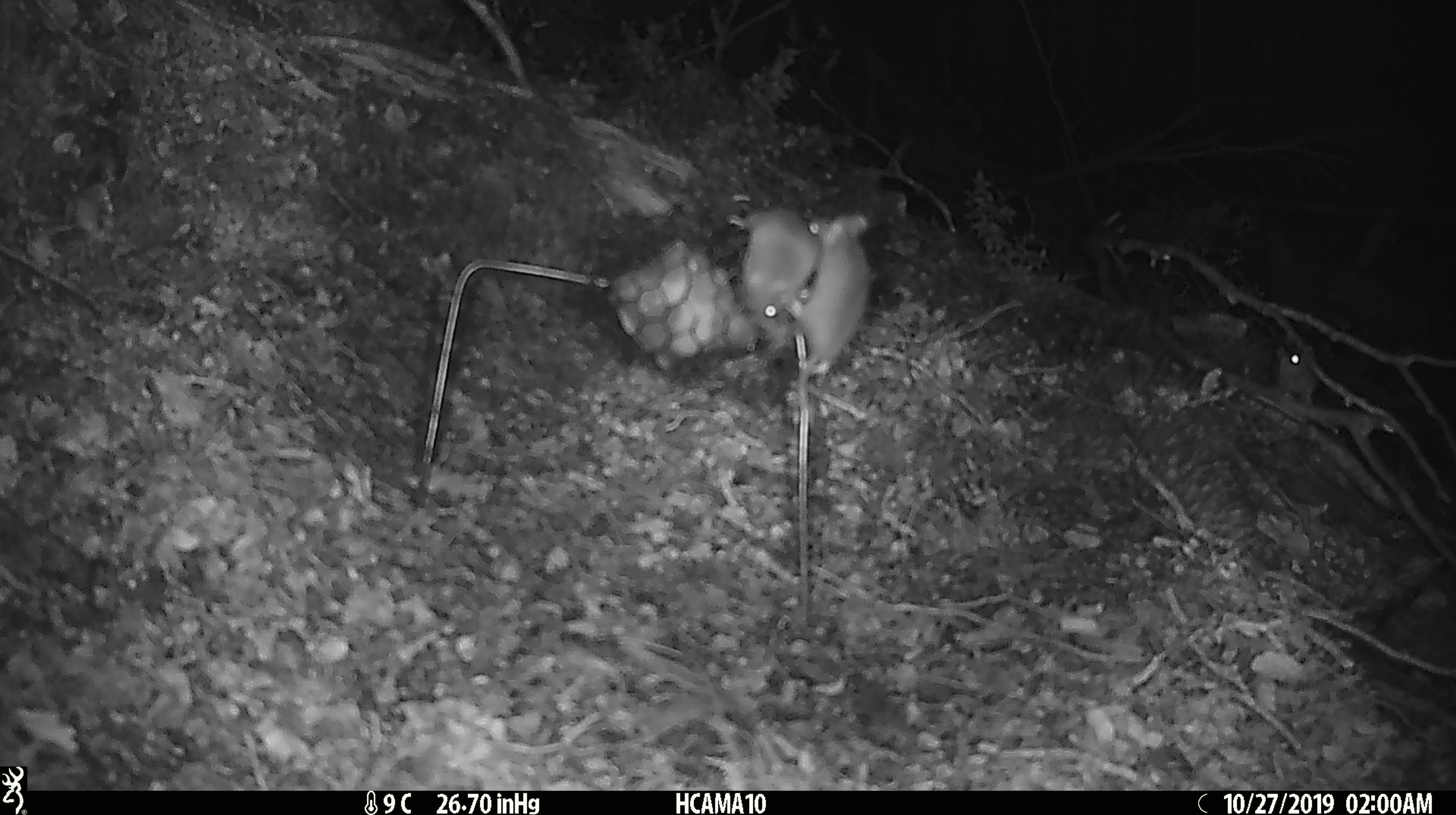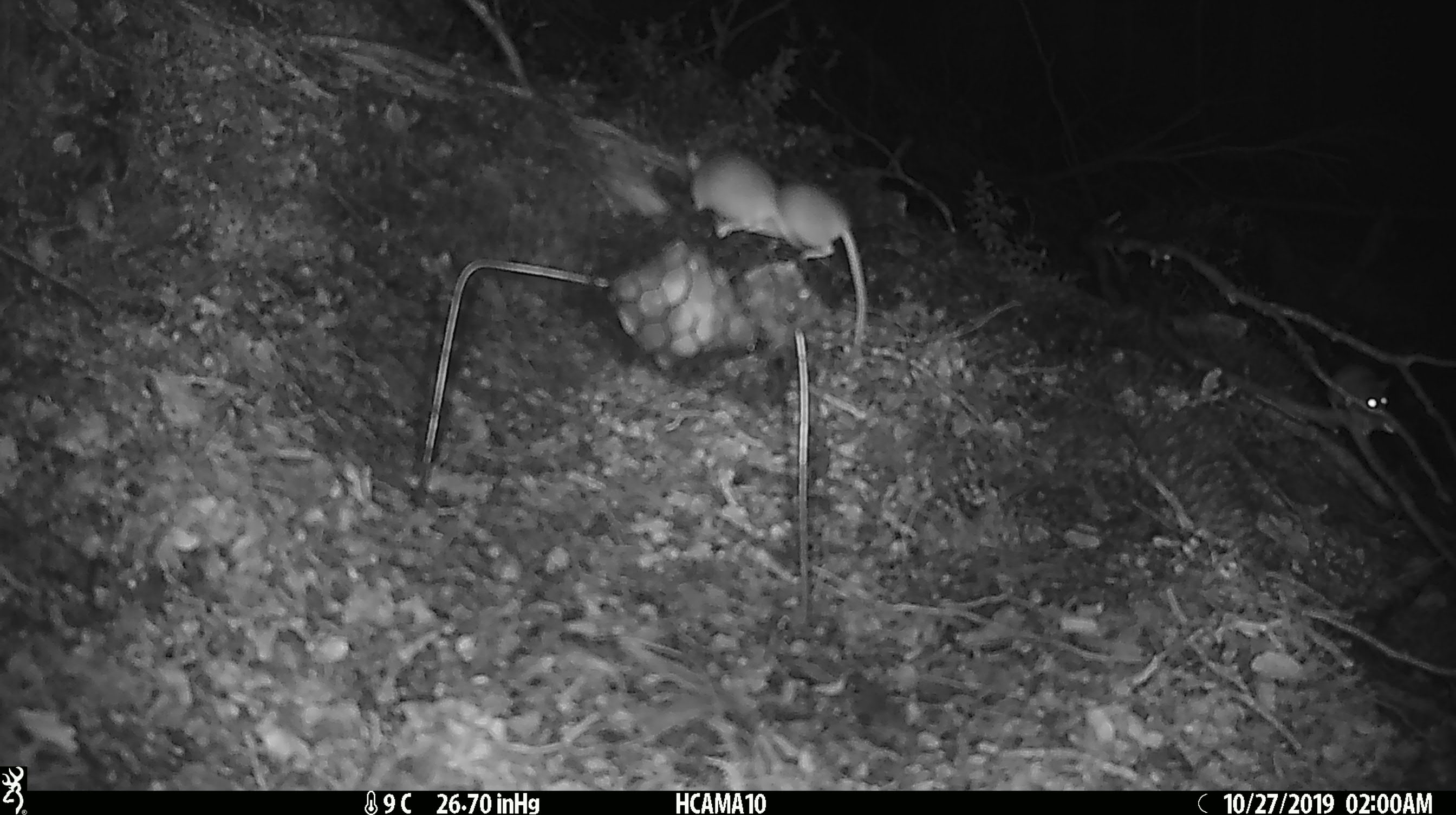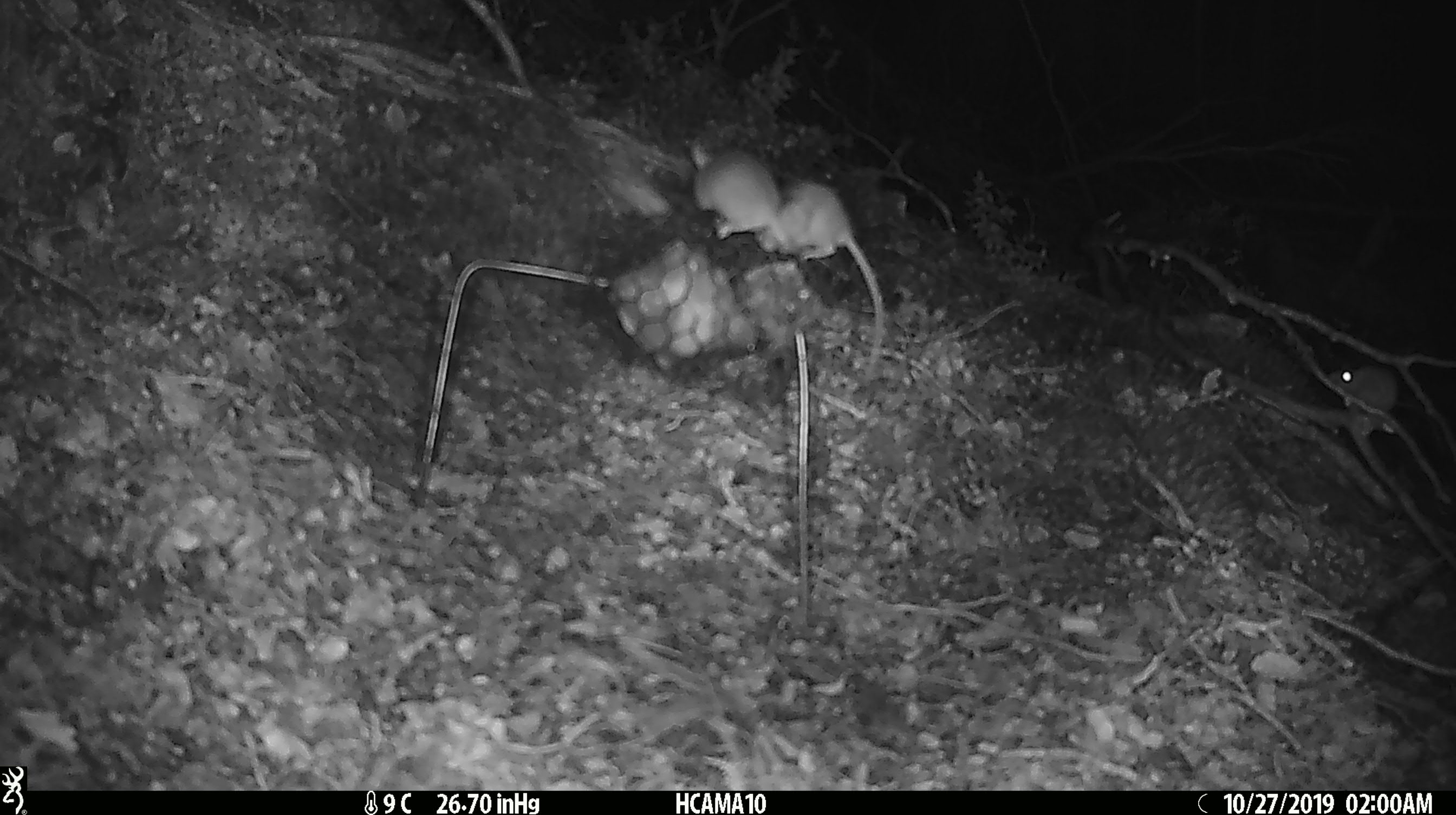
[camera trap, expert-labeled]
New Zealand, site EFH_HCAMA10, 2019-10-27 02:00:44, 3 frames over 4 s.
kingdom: Animalia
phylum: Chordata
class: Mammalia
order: Rodentia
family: Muridae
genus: Mus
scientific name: Mus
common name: mouse